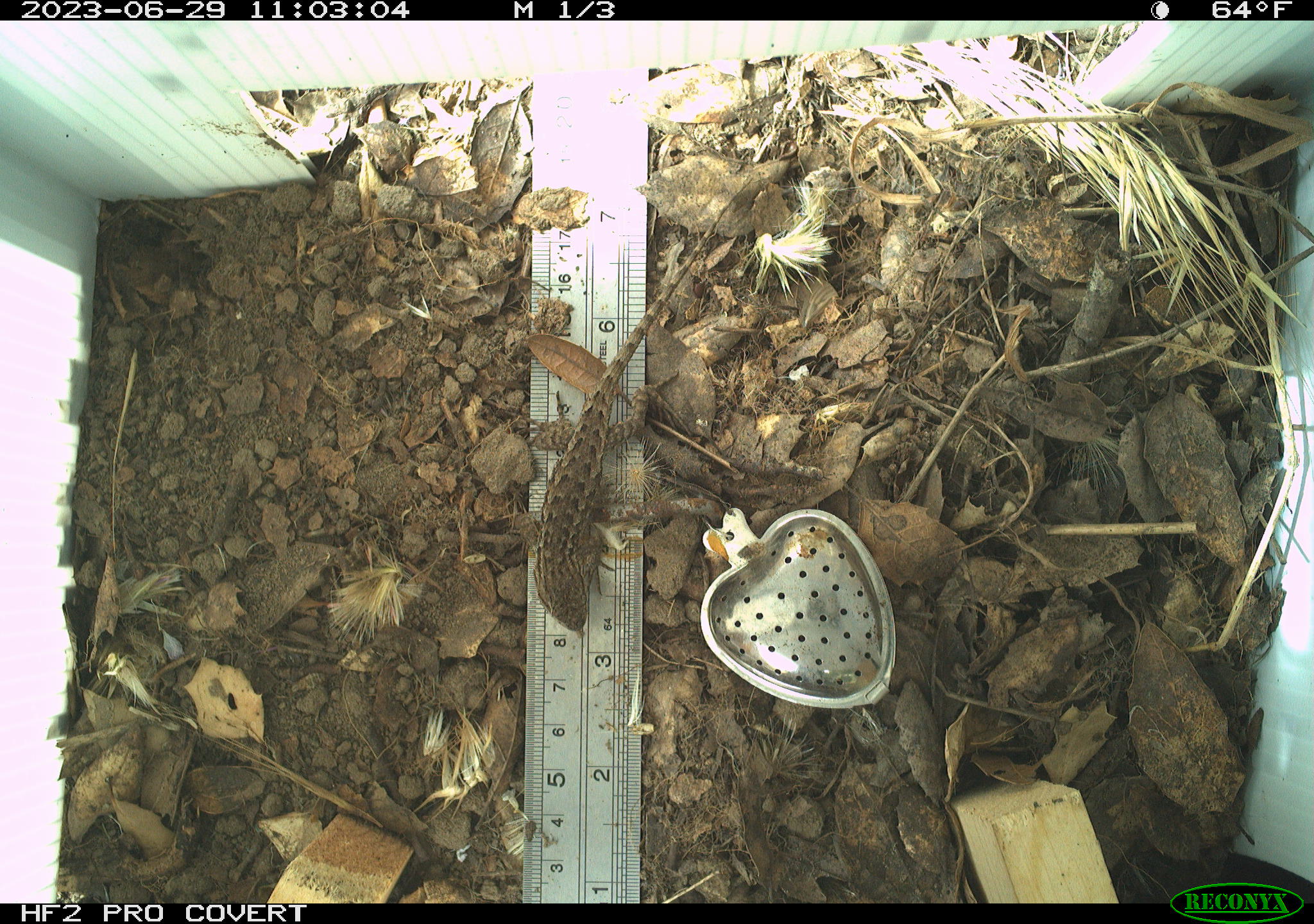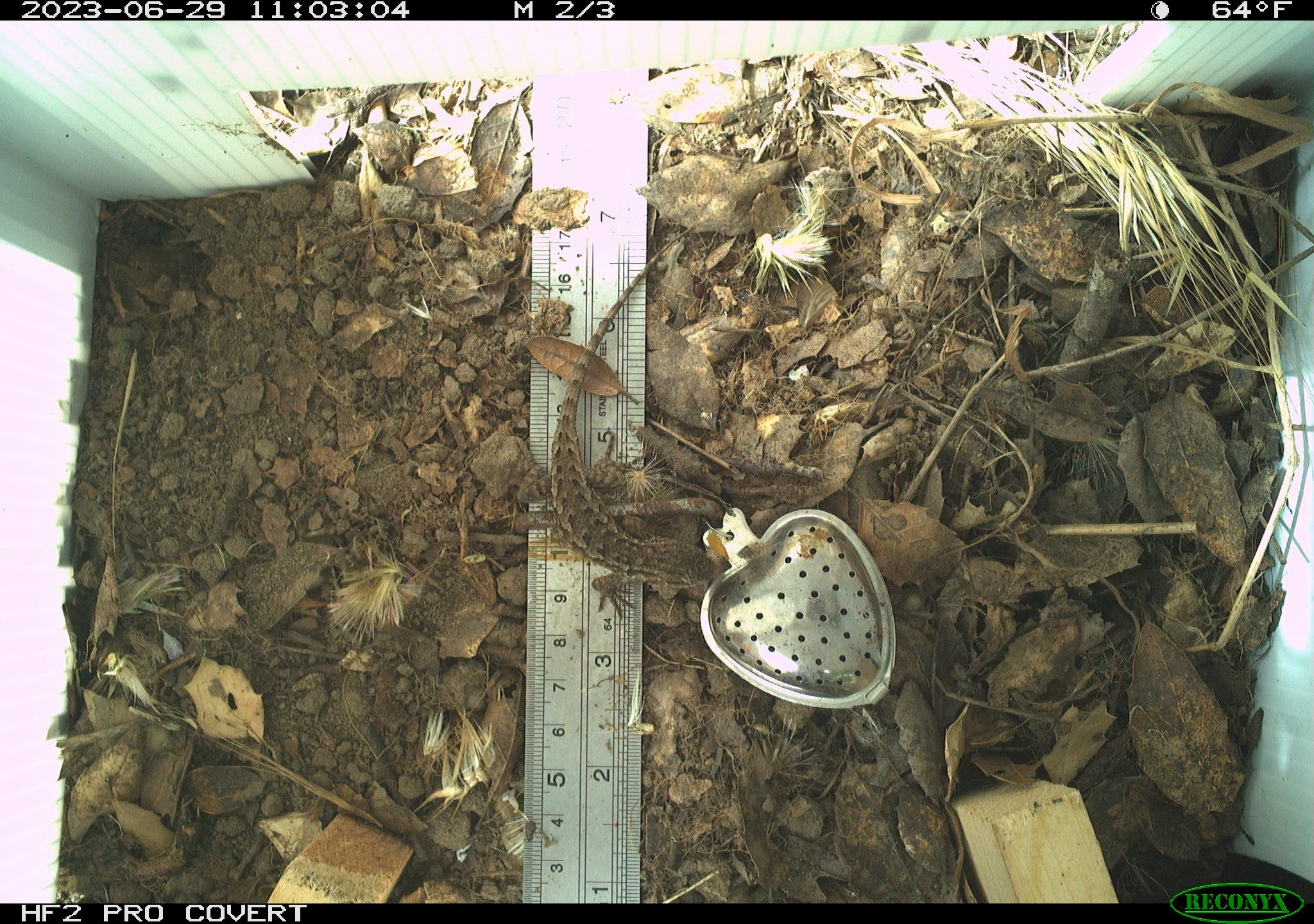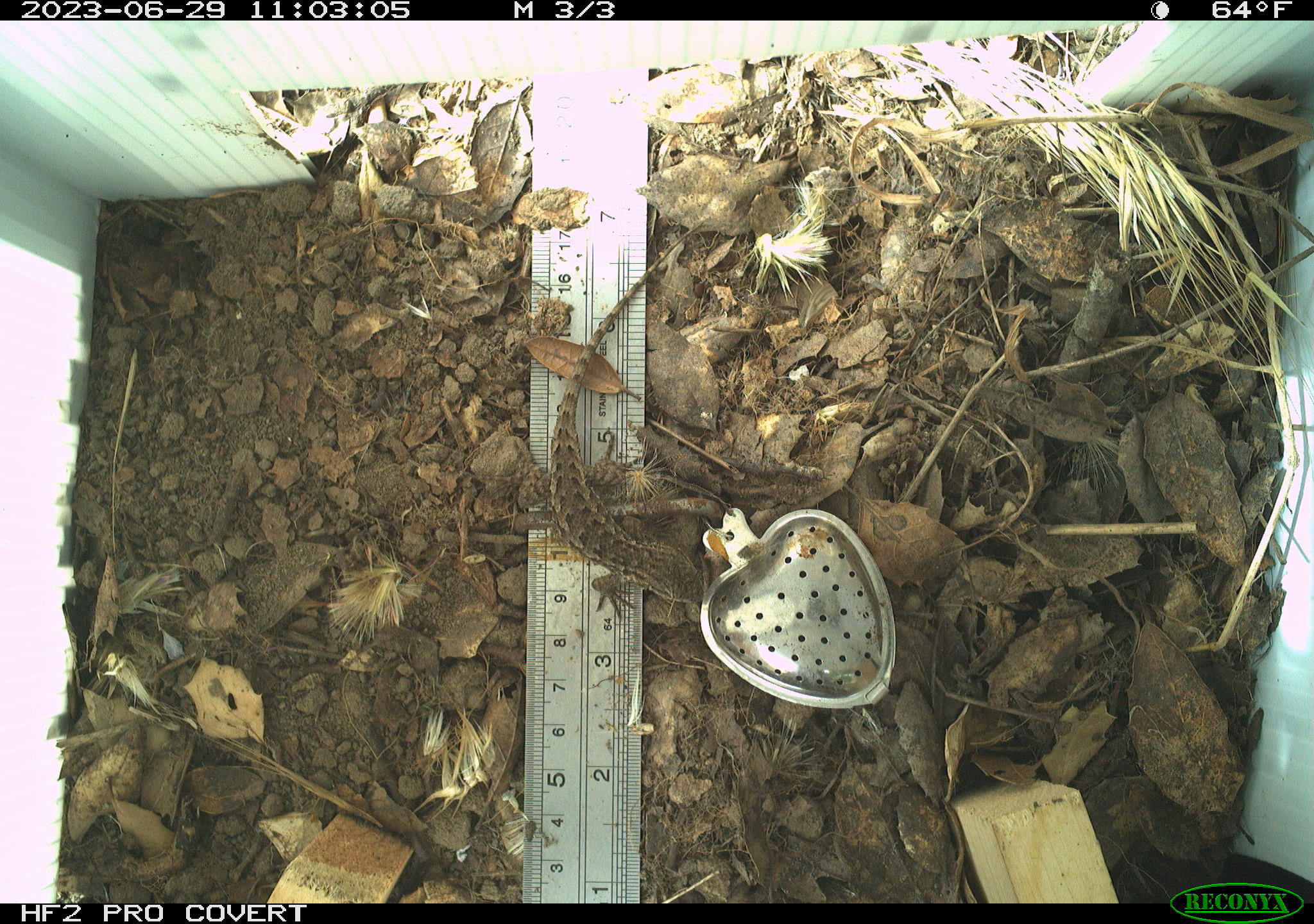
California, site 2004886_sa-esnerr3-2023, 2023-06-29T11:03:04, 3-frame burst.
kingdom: Animalia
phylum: Chordata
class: Reptilia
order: Squamata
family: Phrynosomatidae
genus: Sceloporus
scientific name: Sceloporus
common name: spiny lizards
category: sceloporus species